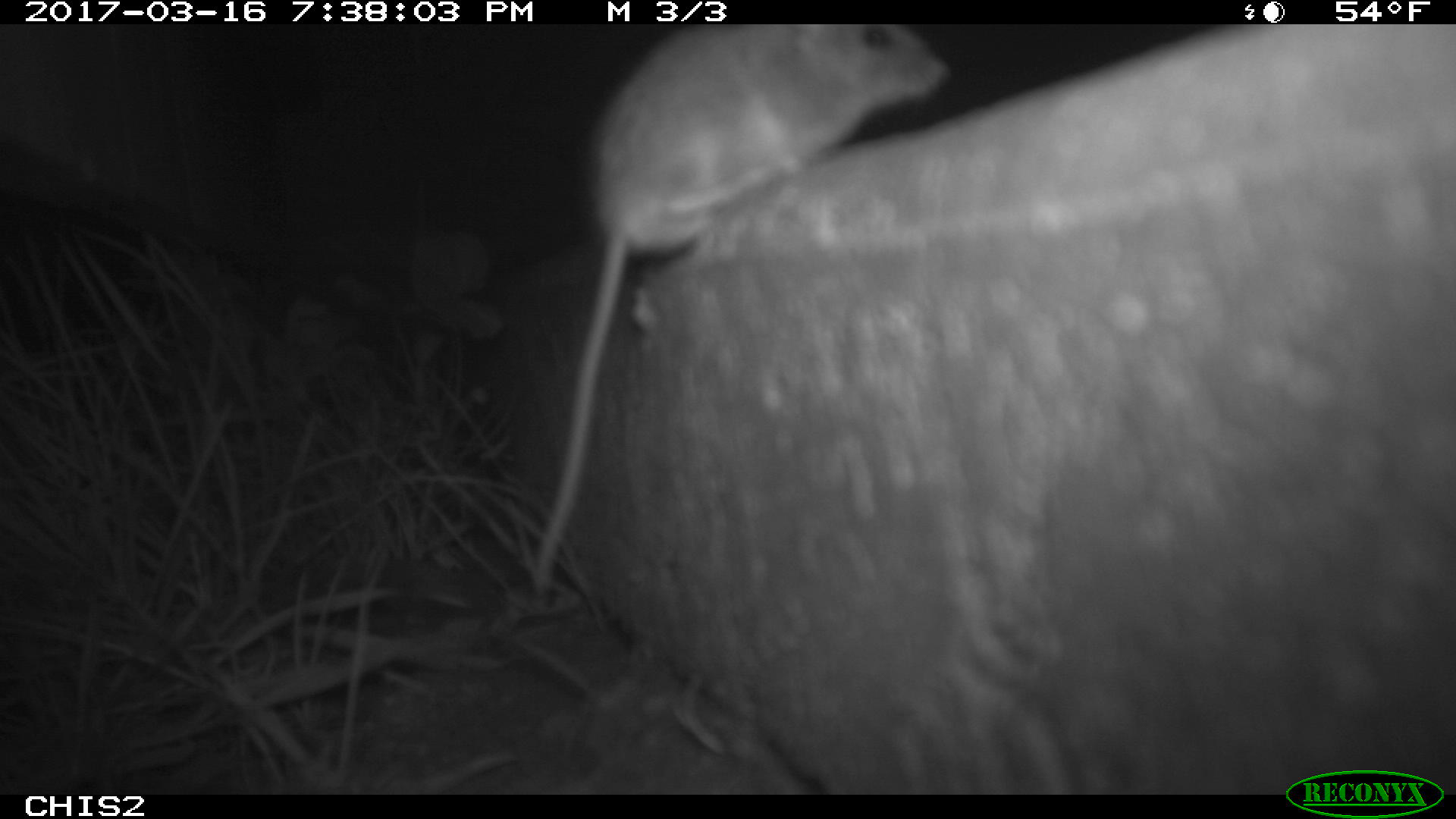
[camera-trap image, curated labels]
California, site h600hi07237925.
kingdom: Animalia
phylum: Chordata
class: Mammalia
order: Rodentia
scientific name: Rodentia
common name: rodent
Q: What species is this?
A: Rodent (Rodentia).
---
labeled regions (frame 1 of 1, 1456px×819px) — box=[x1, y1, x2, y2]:
rodent: box=[532, 24, 950, 589]